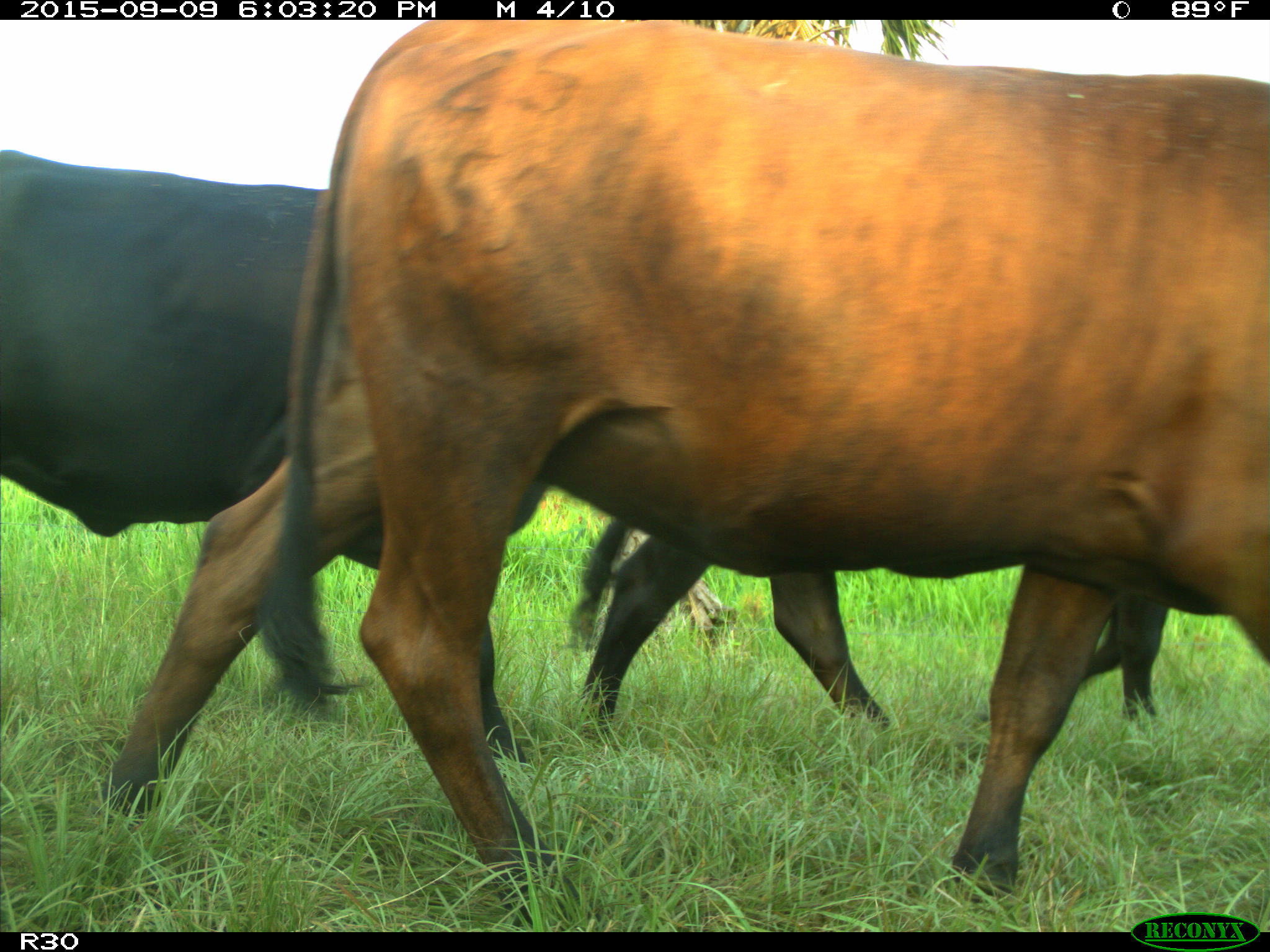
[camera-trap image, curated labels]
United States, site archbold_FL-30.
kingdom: Animalia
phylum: Chordata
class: Mammalia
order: Artiodactyla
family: Bovidae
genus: Bos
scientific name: Bos taurus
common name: domestic cow